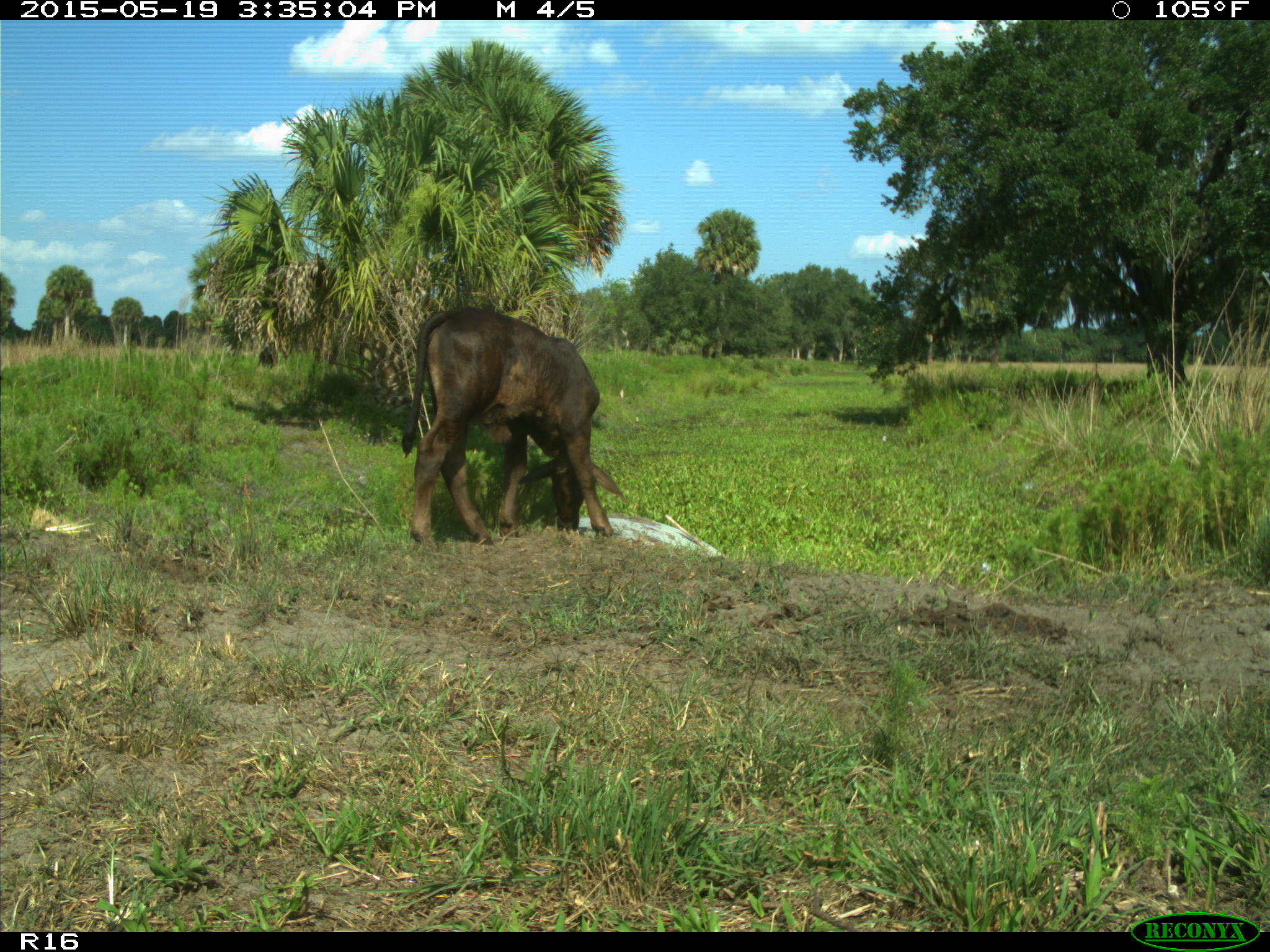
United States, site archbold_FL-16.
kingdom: Animalia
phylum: Chordata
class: Mammalia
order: Artiodactyla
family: Bovidae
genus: Bos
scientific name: Bos taurus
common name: domestic cow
Bos taurus (domestic cow).